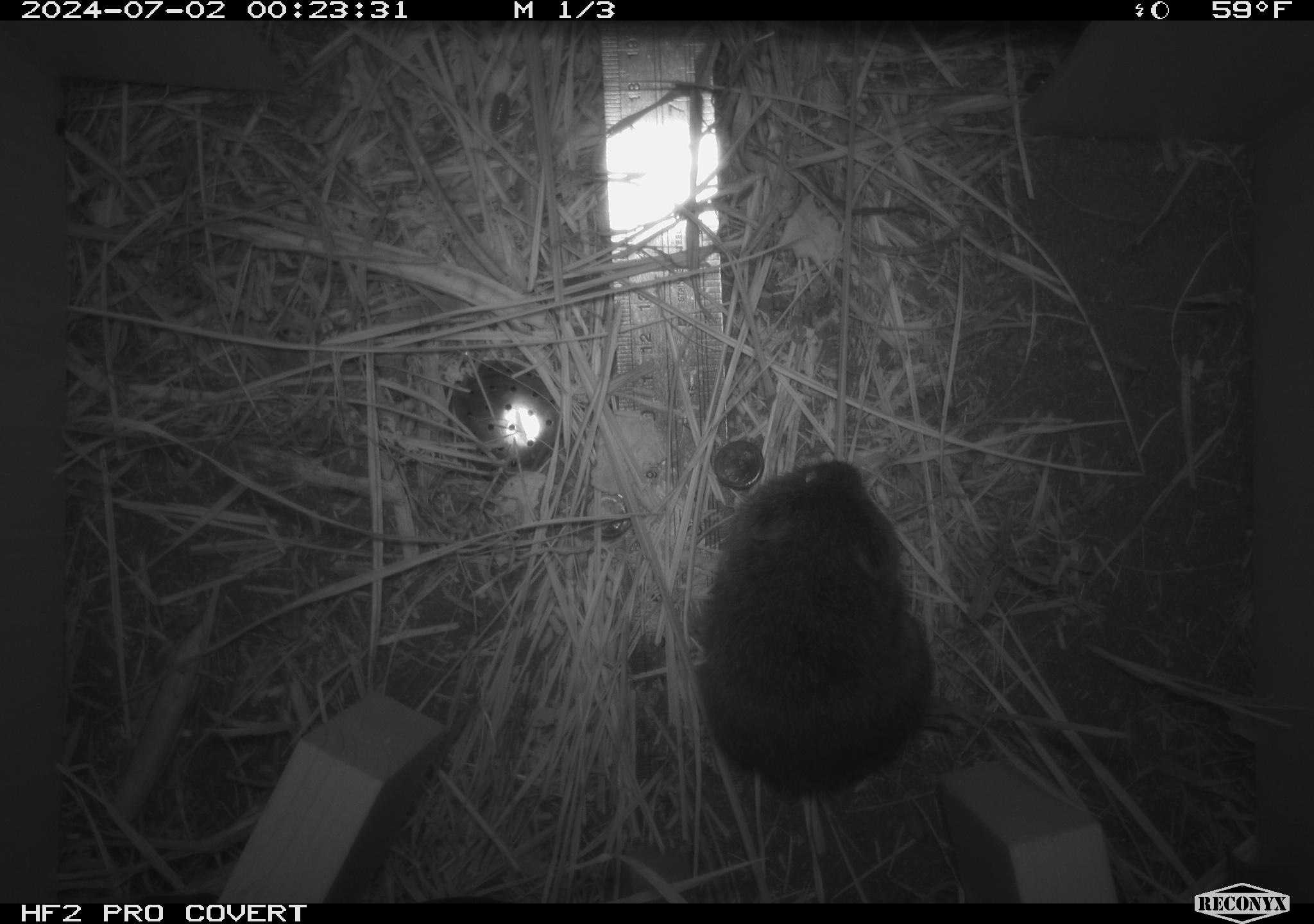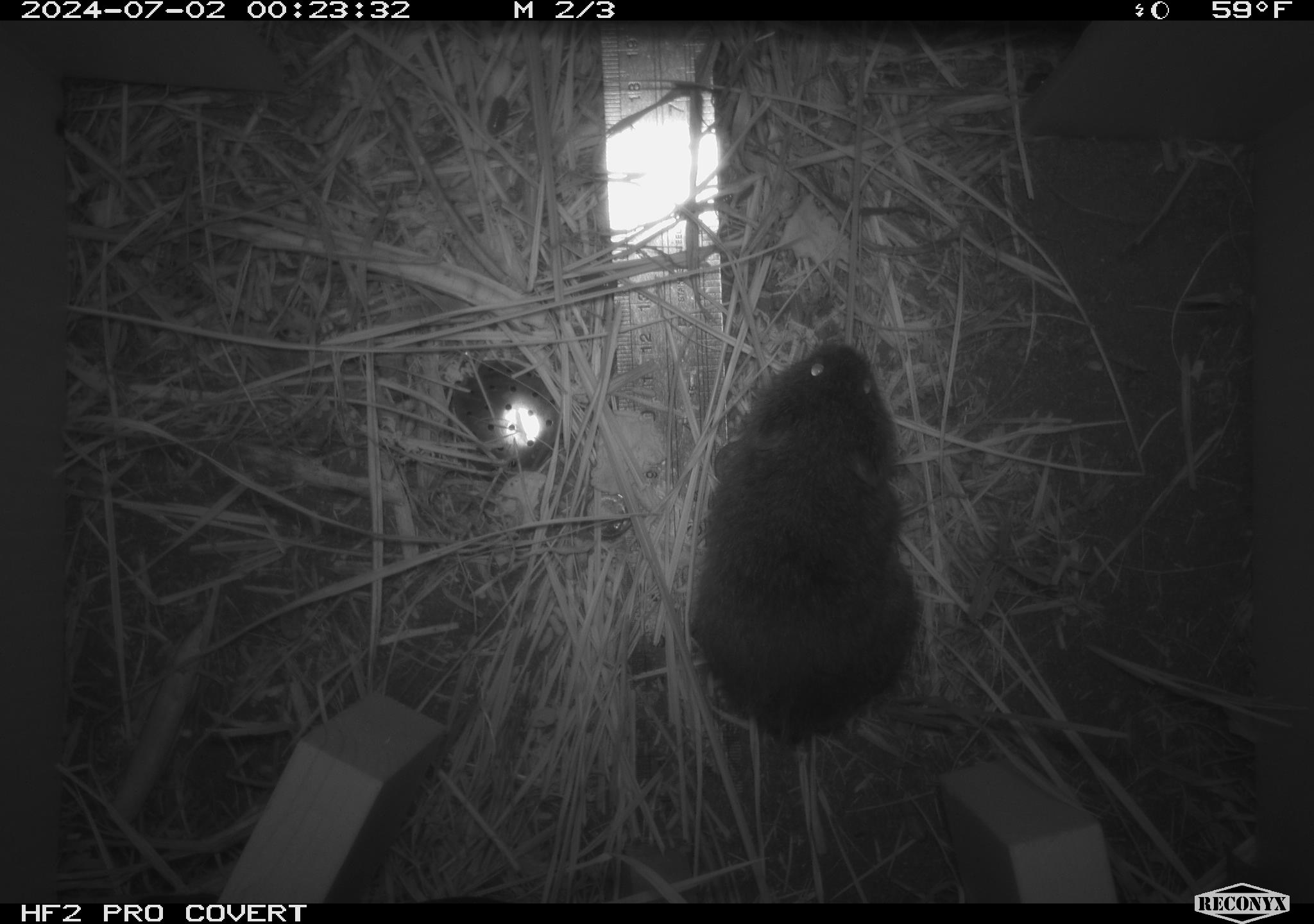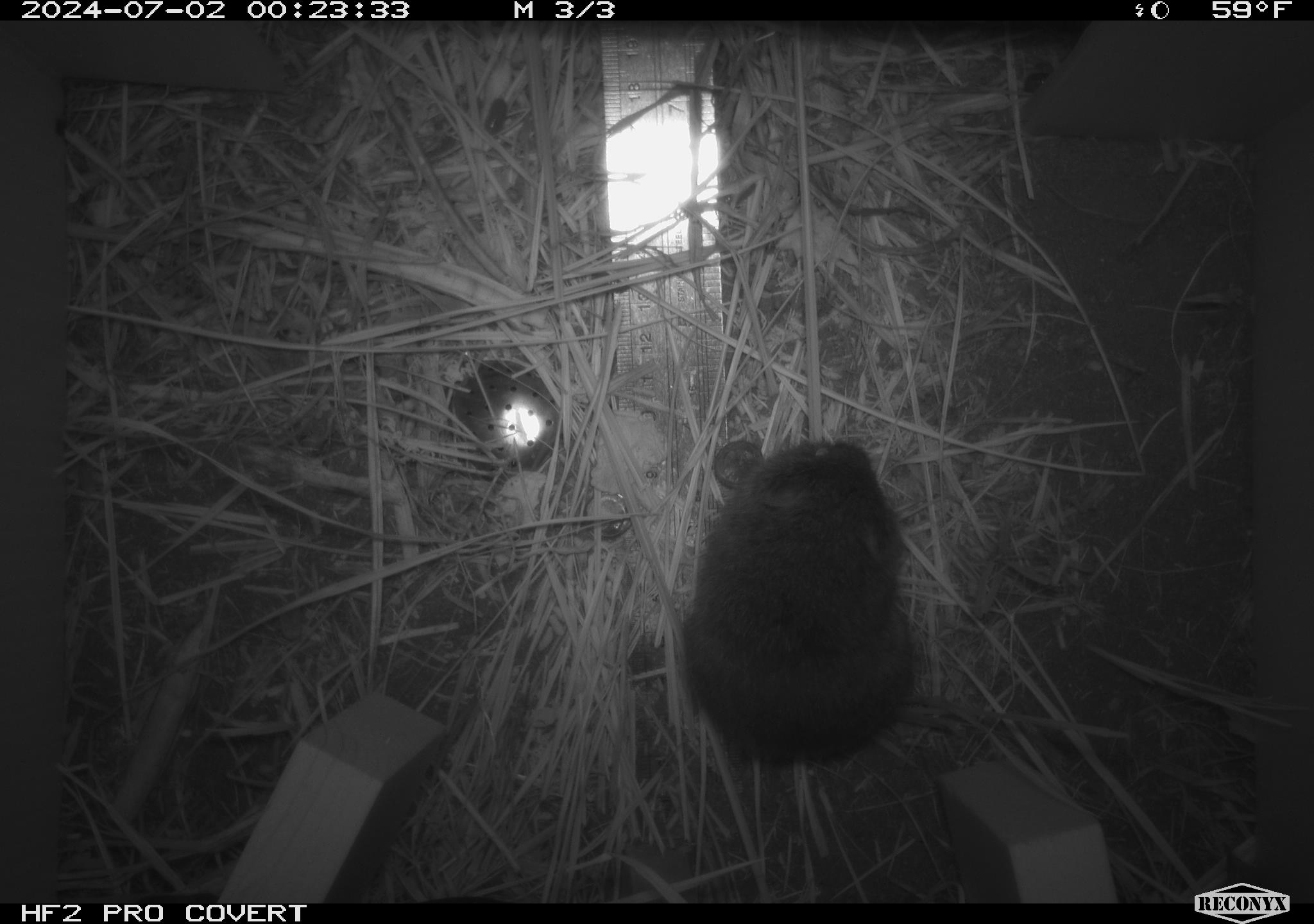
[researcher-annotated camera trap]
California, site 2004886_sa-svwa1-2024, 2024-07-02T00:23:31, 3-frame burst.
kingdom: Animalia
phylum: Chordata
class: Mammalia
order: Rodentia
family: Cricetidae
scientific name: Arvicolinae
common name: voles, lemmings, and muskrats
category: arvicolinae subfamily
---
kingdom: Animalia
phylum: Arthropoda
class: Malacostraca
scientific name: Malacostraca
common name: amphipods, crabs, isopods, krill, lobsters and shrimps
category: malacostracan